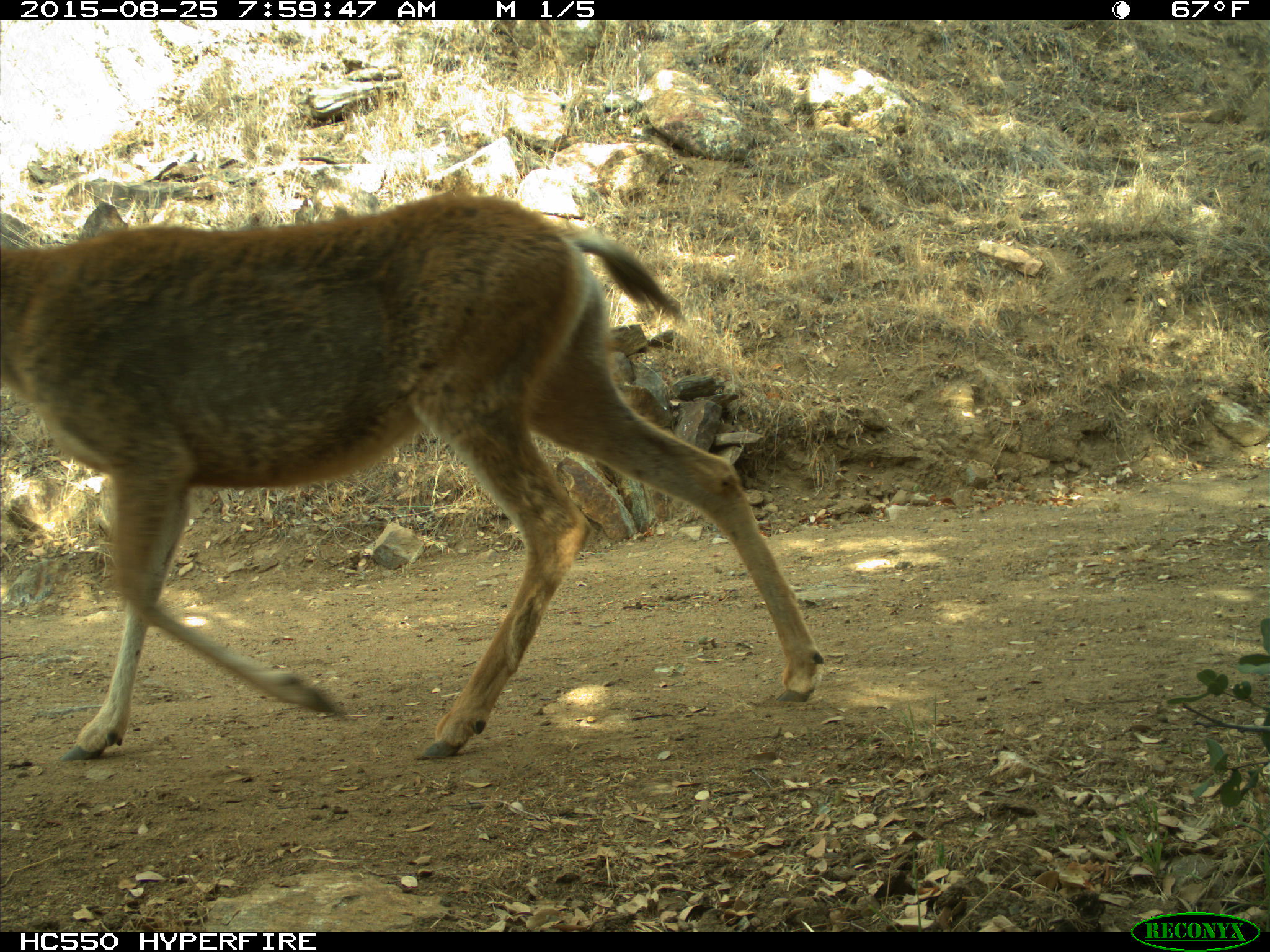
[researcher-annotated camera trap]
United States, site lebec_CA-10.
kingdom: Animalia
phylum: Chordata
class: Mammalia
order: Artiodactyla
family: Cervidae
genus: Odocoileus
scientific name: Odocoileus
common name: deer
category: unidentified deer